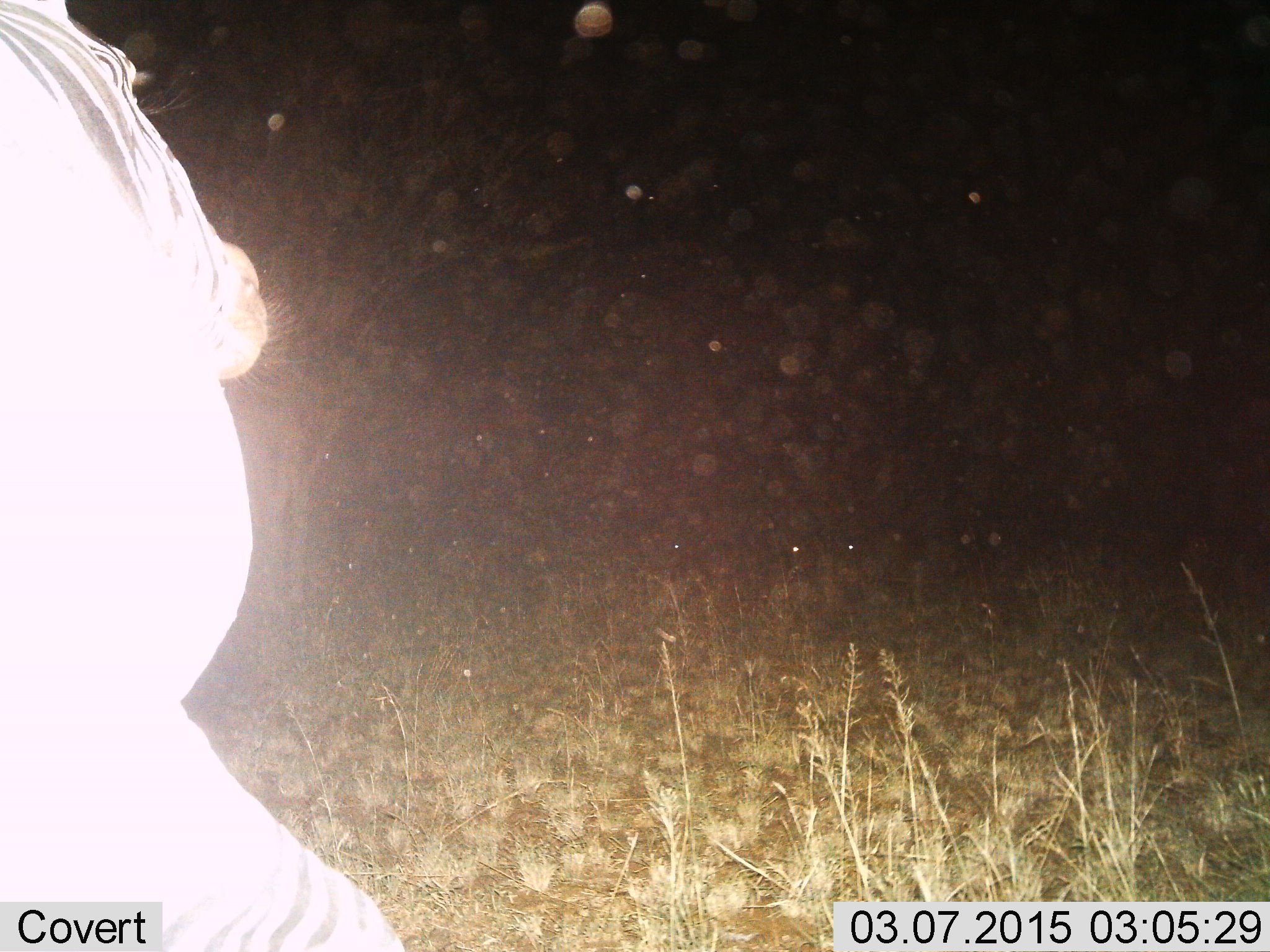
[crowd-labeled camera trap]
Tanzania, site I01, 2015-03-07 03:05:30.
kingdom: Animalia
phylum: Chordata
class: Mammalia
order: Perissodactyla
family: Equidae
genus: Equus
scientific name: Equus quagga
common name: plains zebra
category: zebra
Zebra (plains zebra) (Equus quagga), count 1. Behavior (volunteer vote fractions): standing 70%, resting 0%, moving 30%, interacting 0%. Young present (vote fraction): 0%. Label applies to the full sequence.